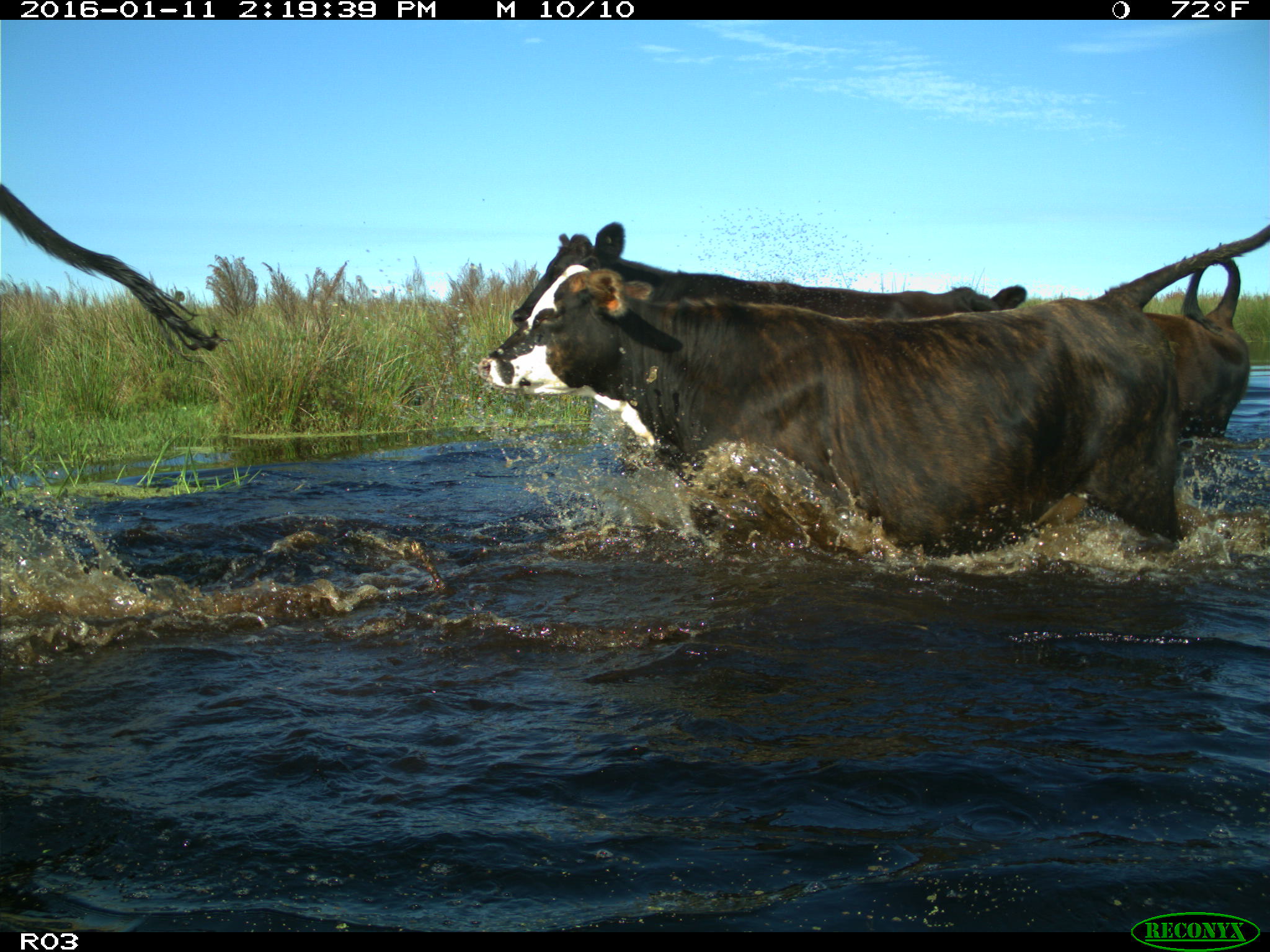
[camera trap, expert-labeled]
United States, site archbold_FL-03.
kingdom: Animalia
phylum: Chordata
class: Mammalia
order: Artiodactyla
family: Bovidae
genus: Bos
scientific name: Bos taurus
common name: domestic cow